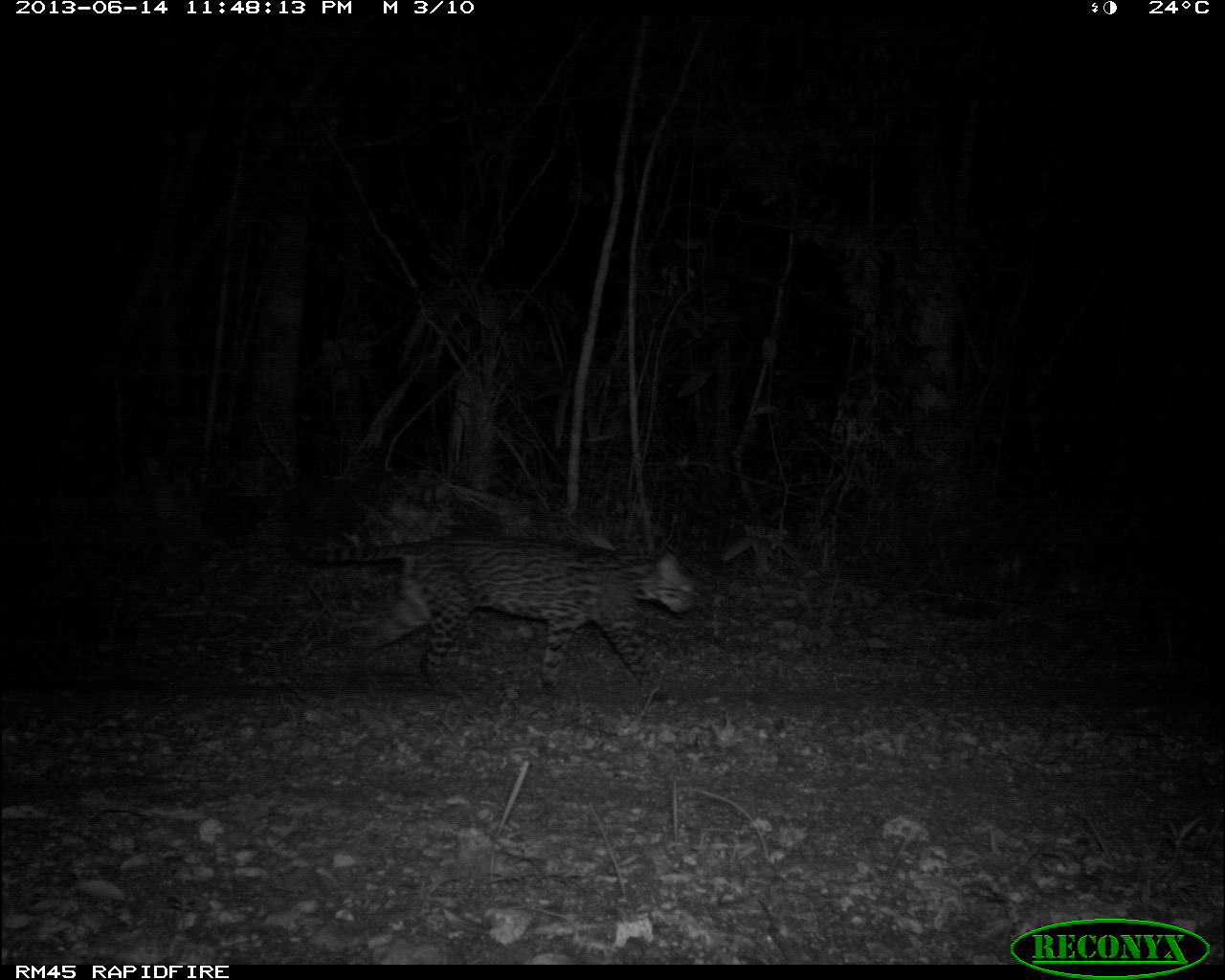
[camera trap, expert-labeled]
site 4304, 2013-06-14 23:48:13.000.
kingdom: Animalia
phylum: Chordata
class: Mammalia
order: Carnivora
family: Felidae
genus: Leopardus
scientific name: Leopardus pardalis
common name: ocelot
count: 1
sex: male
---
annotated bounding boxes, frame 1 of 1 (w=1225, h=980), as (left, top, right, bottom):
leopardus pardalis: (289, 533, 699, 708)